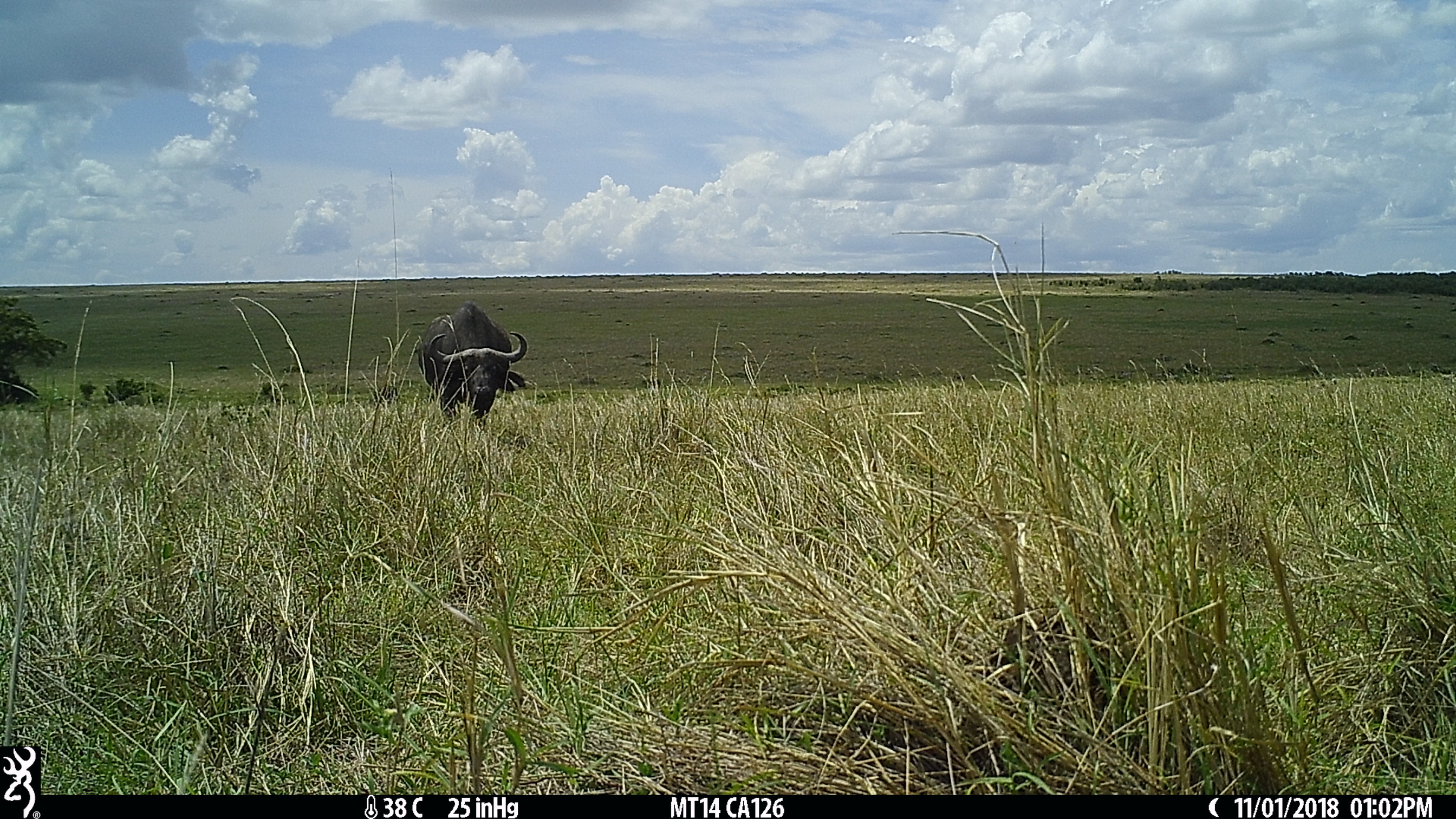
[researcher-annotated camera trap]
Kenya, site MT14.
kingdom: Animalia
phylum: Chordata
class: Mammalia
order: Artiodactyla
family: Bovidae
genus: Syncerus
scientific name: Syncerus caffer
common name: buffalo